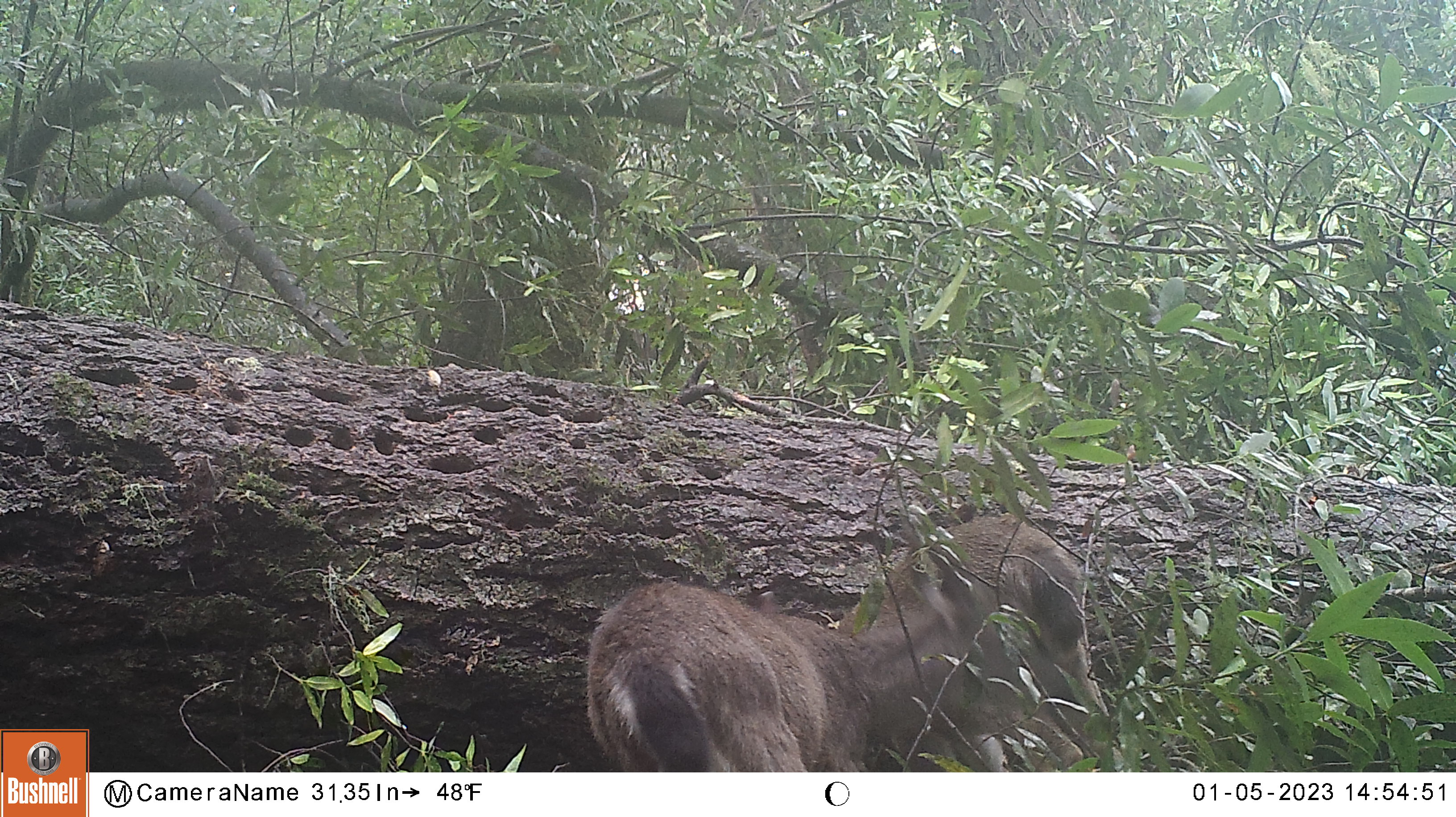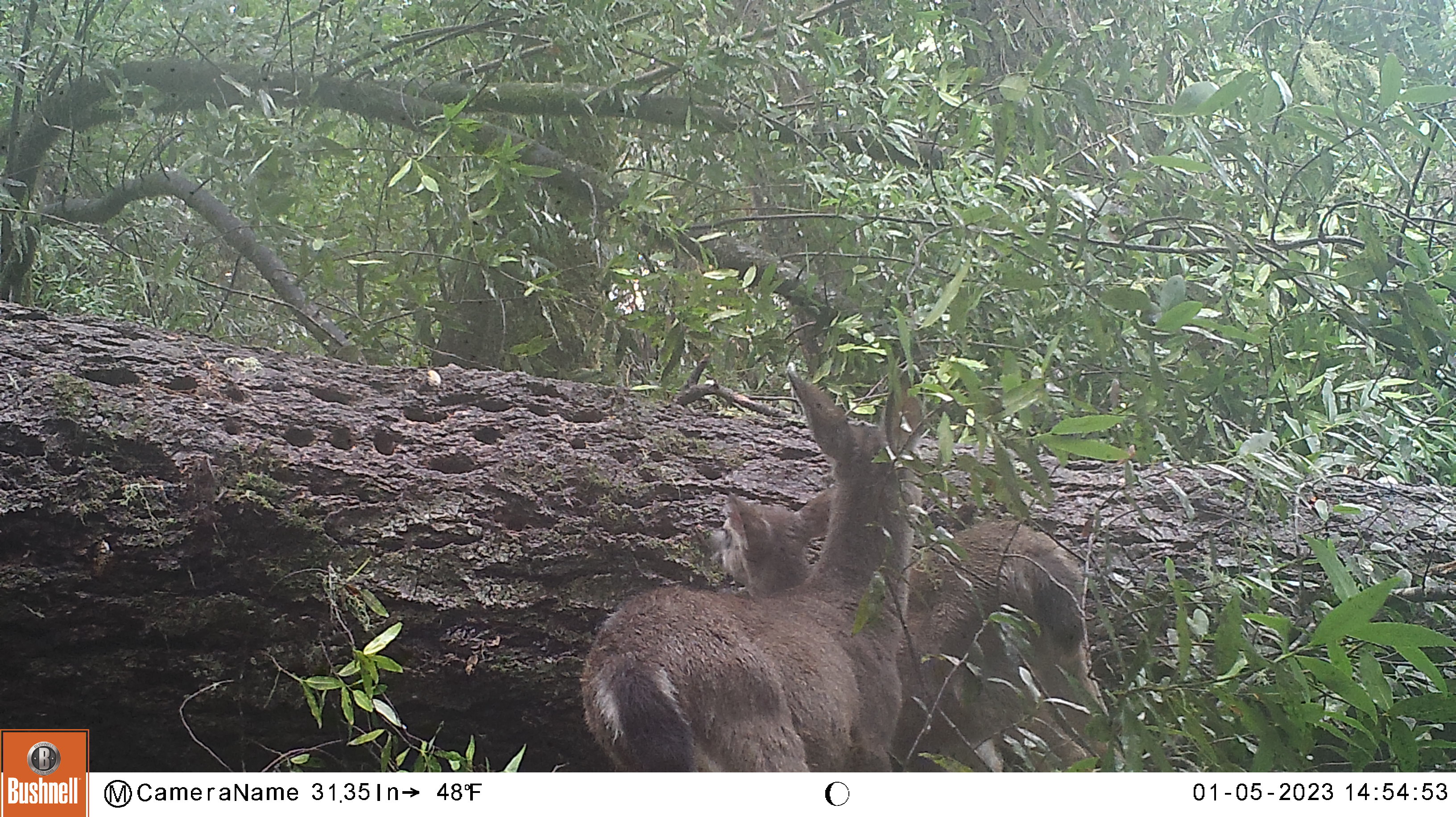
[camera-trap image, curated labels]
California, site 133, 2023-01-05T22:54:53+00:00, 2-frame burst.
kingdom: Animalia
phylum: Chordata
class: Mammalia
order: Artiodactyla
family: Cervidae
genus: Odocoileus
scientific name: Odocoileus hemionus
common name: mule deer